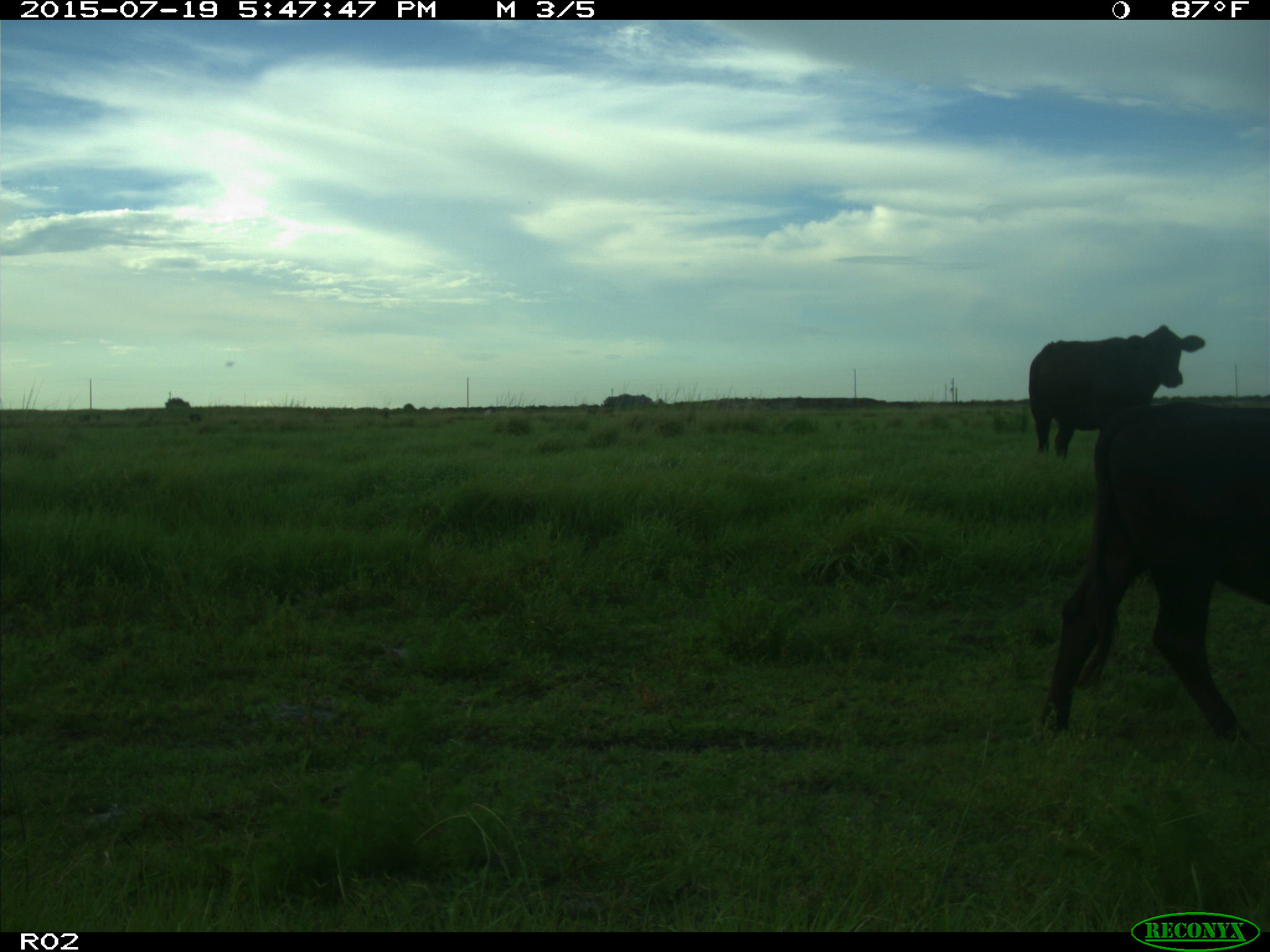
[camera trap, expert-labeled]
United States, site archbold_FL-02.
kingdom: Animalia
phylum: Chordata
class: Mammalia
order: Artiodactyla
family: Bovidae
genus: Bos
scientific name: Bos taurus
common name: domestic cow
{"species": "Bos taurus (domestic cow)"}